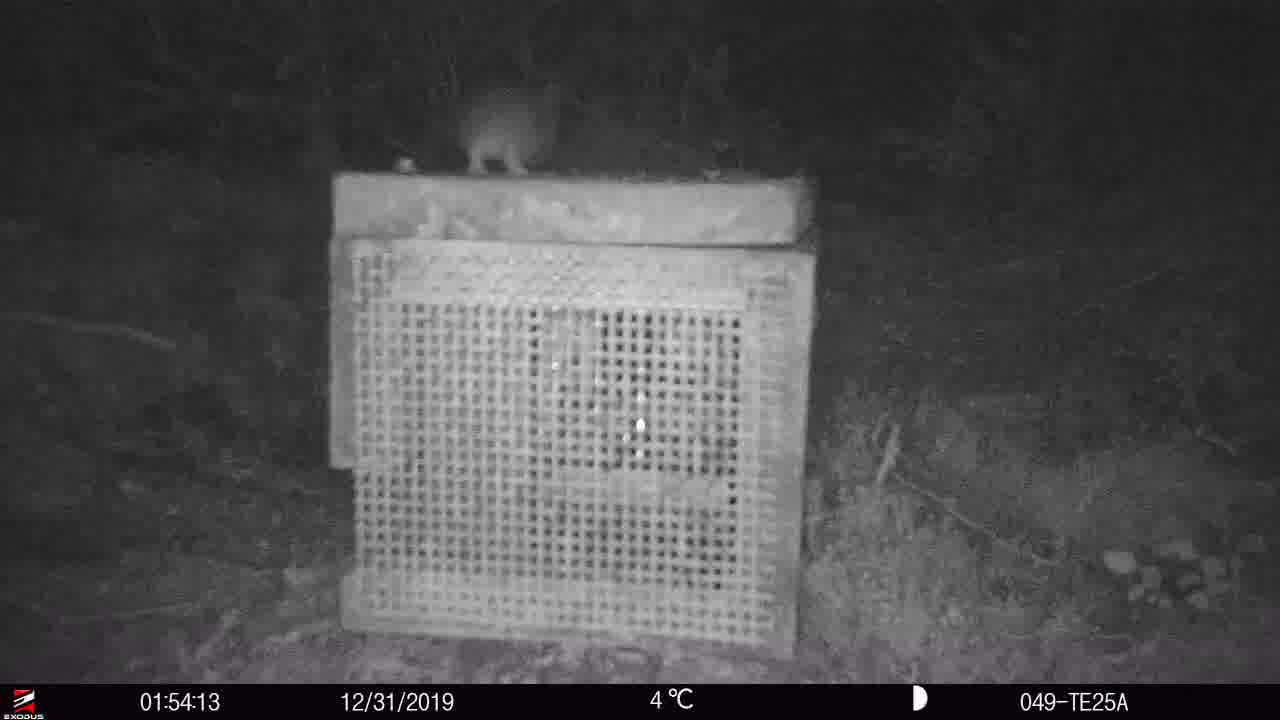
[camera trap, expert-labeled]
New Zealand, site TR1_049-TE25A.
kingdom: Animalia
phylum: Chordata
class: Mammalia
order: Rodentia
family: Muridae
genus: Mus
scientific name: Mus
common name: mouse